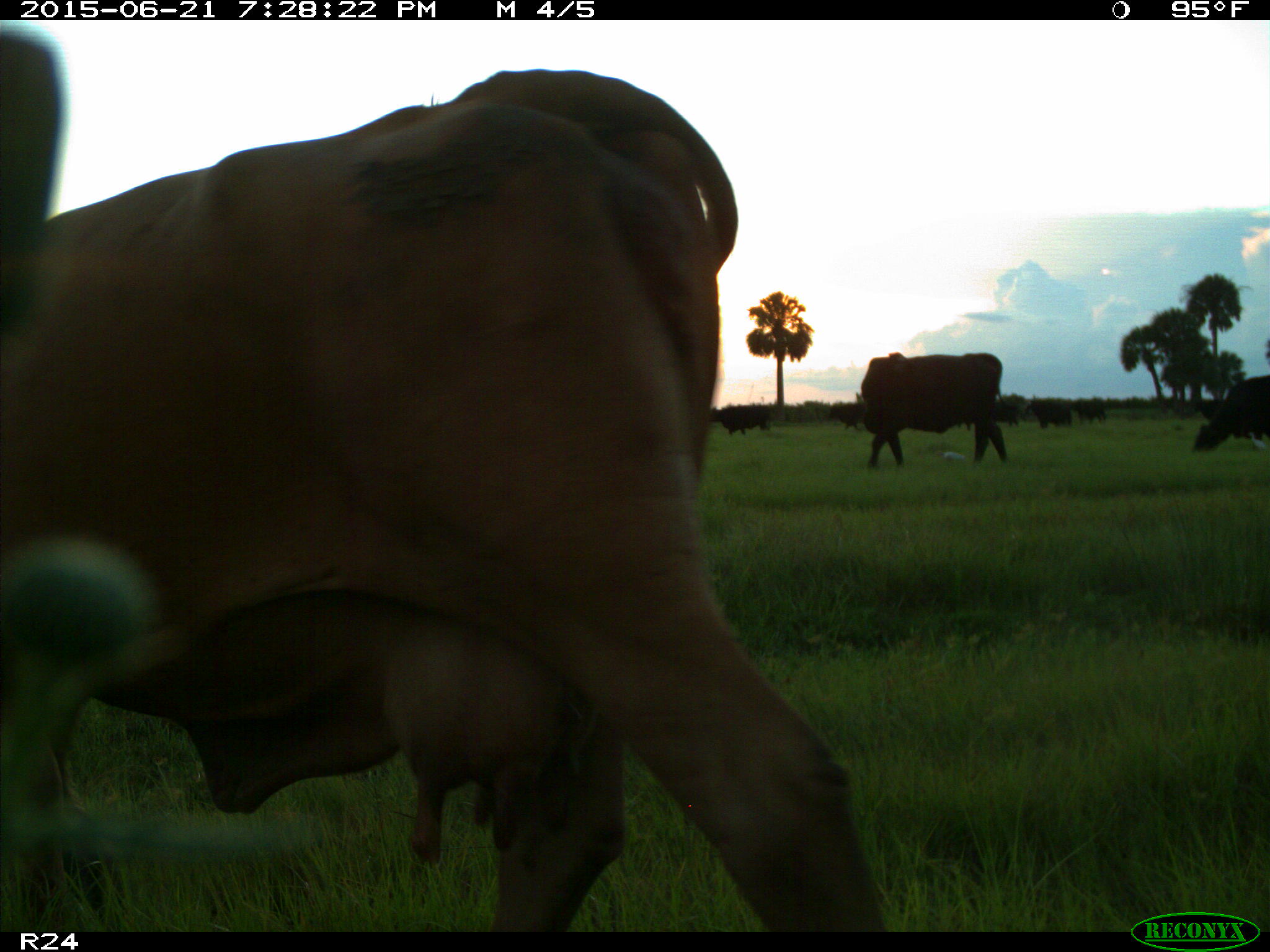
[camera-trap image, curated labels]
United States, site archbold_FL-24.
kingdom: Animalia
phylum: Chordata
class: Mammalia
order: Artiodactyla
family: Bovidae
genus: Bos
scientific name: Bos taurus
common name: domestic cow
Bos taurus (domestic cow).